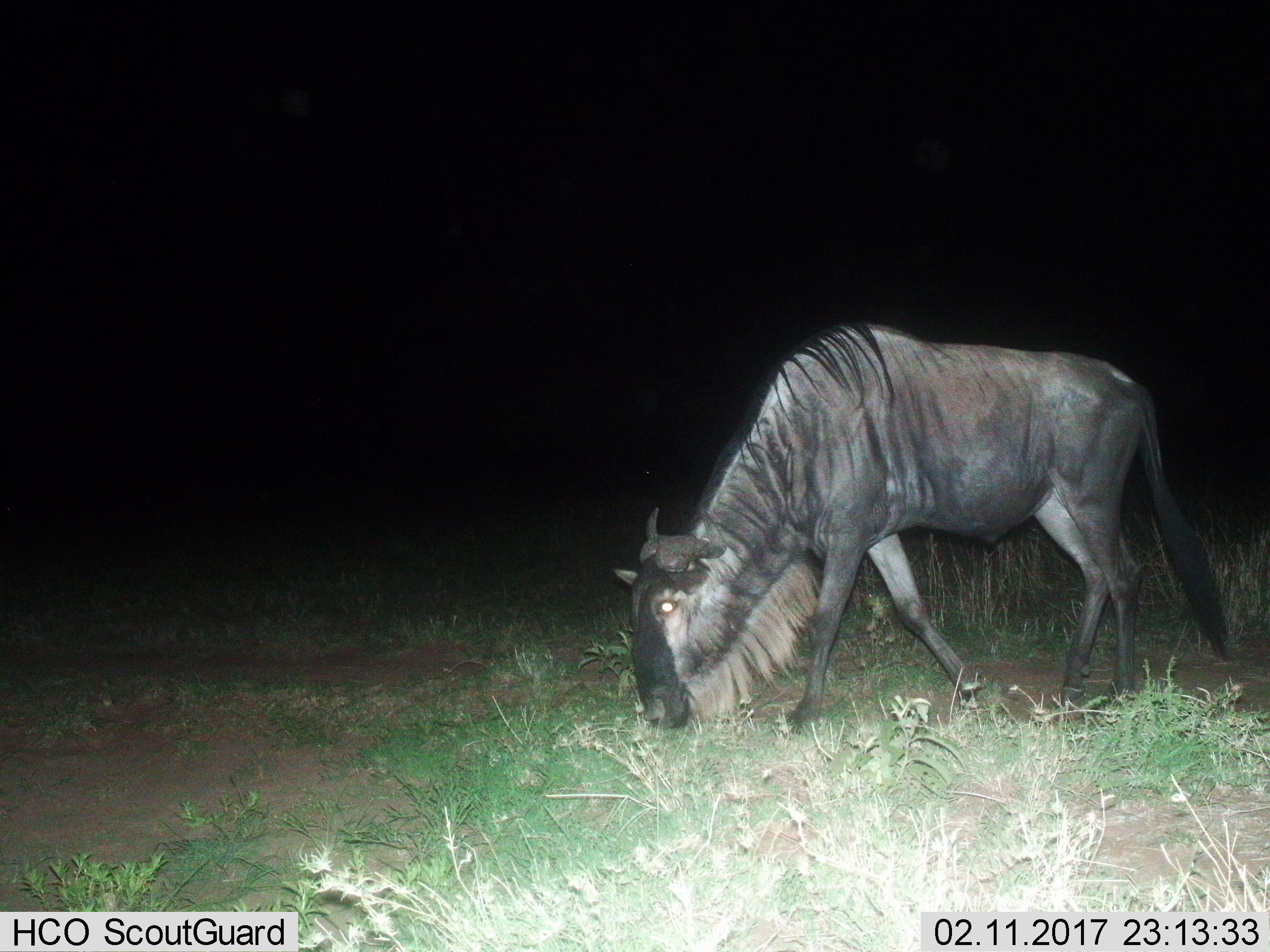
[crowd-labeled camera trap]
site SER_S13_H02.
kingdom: Animalia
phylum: Chordata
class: Mammalia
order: Artiodactyla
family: Bovidae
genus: Connochaetes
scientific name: Connochaetes taurinus taurinus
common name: blue wildebeest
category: wildebeestblue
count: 1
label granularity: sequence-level